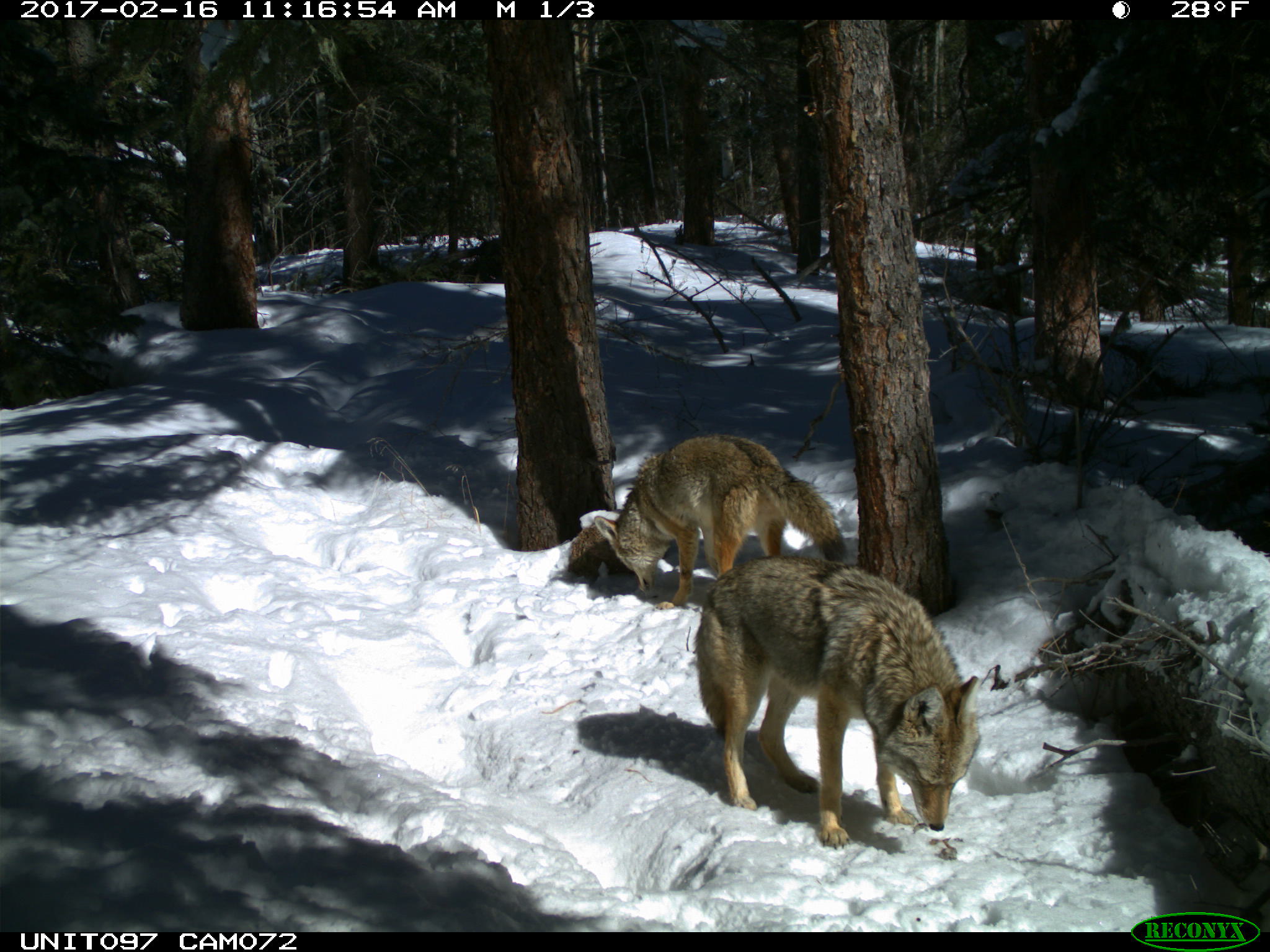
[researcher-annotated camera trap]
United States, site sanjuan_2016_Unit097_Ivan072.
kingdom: Animalia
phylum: Chordata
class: Mammalia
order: Carnivora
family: Canidae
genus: Canis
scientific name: Canis latrans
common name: coyote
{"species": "Canis latrans (coyote)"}